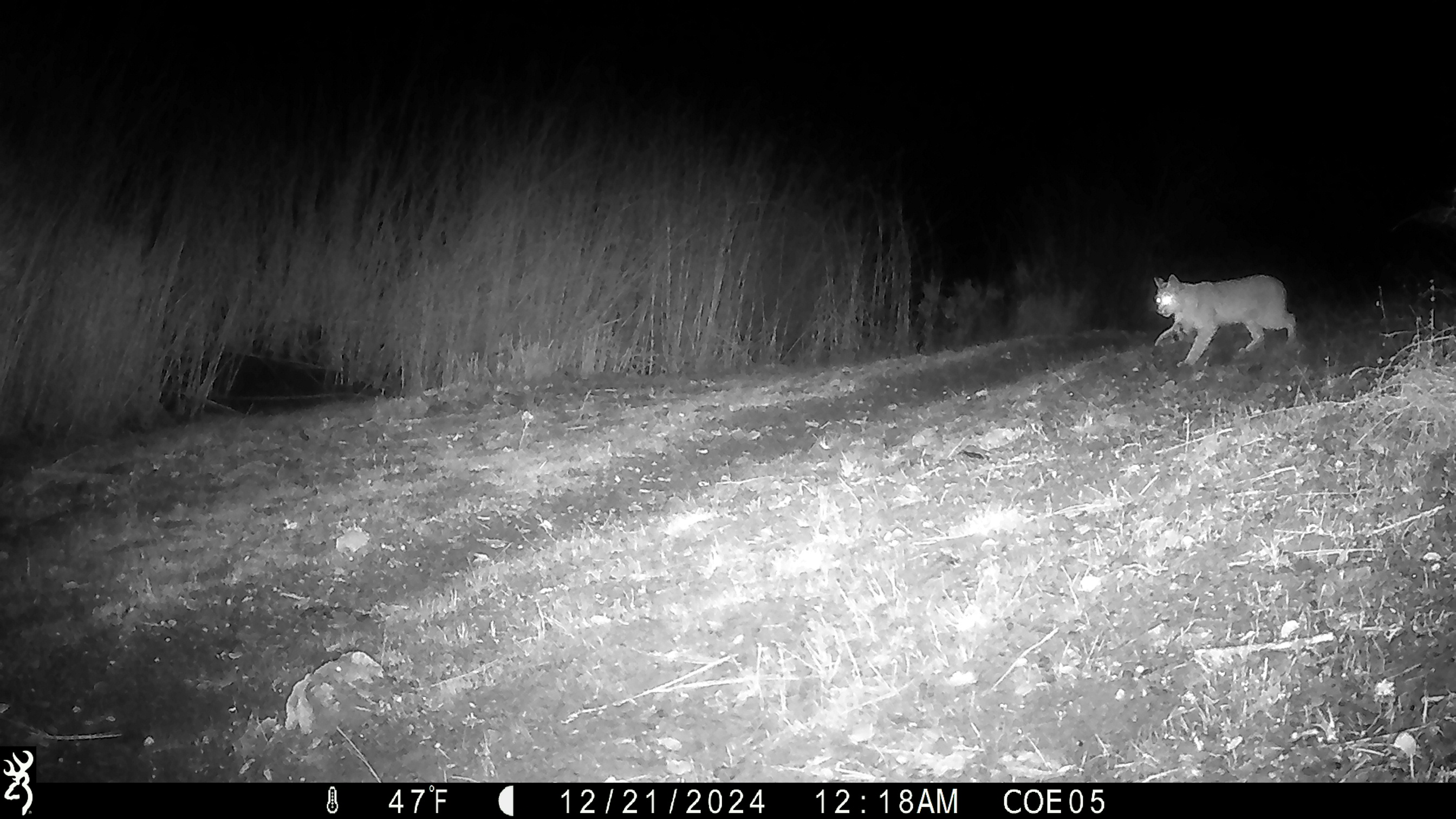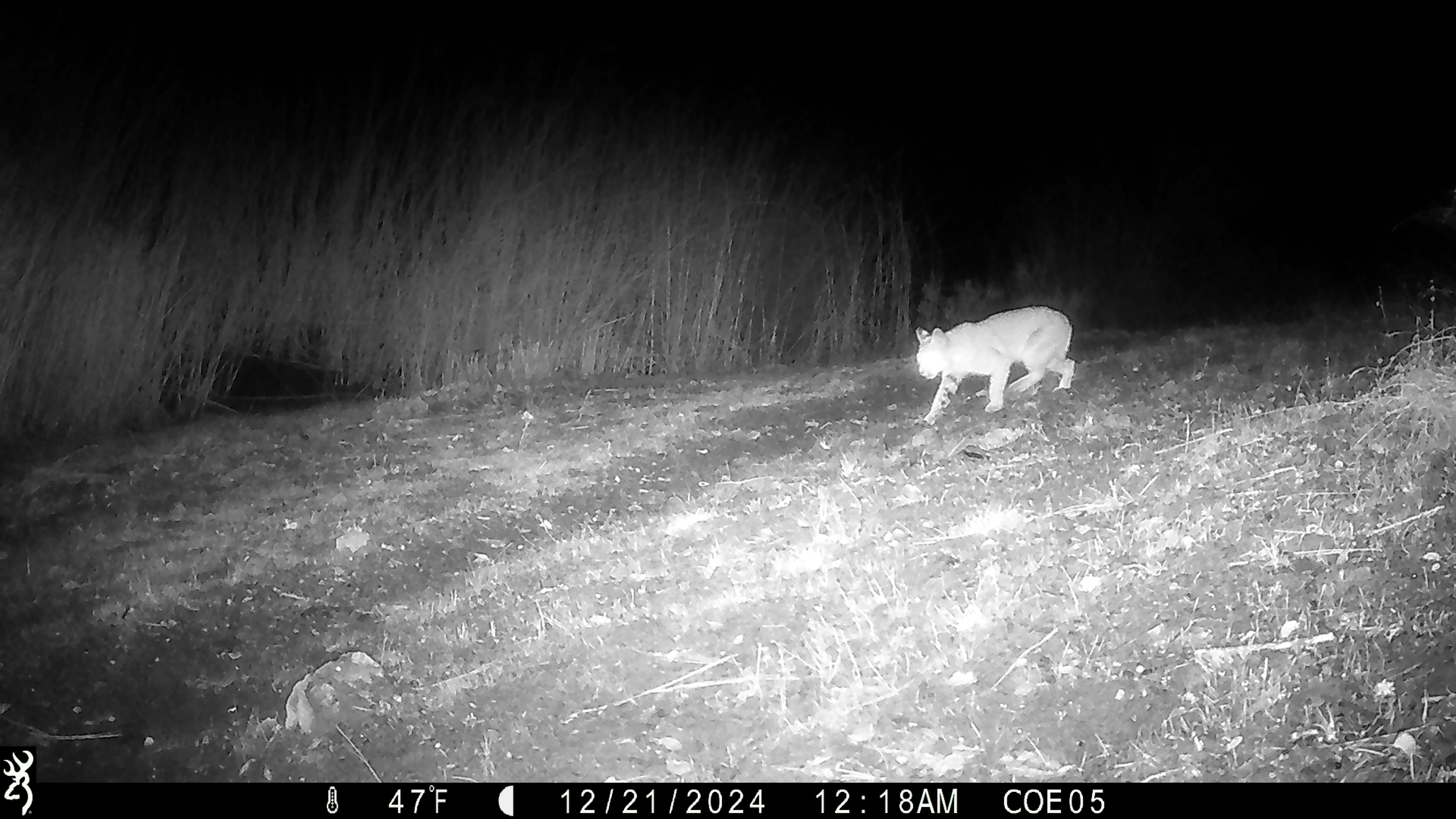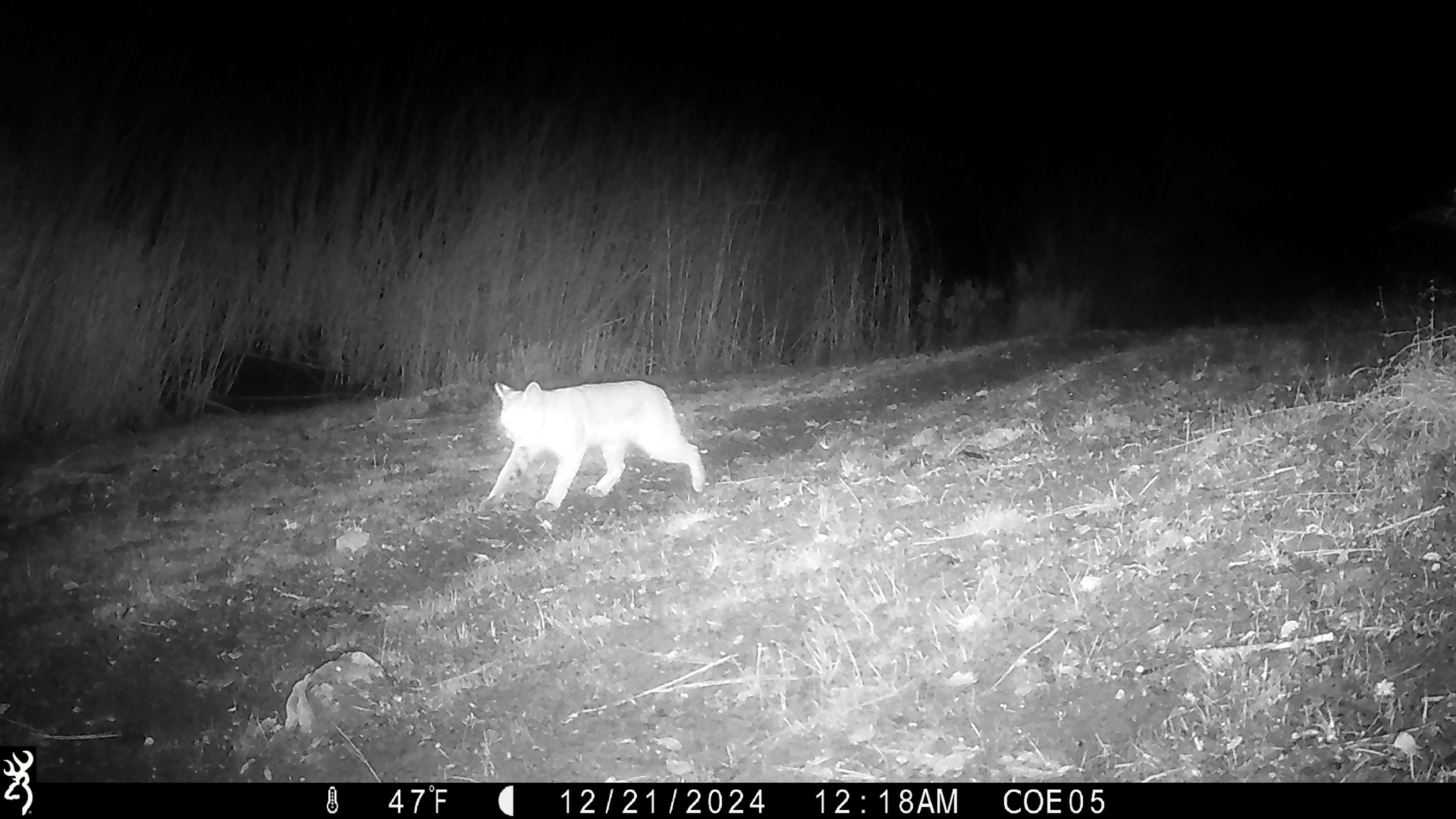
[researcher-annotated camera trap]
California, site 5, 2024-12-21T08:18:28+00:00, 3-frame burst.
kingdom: Animalia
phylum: Chordata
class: Mammalia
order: Carnivora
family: Felidae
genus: Lynx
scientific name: Lynx rufus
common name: bobcat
Bobcat (Lynx rufus).